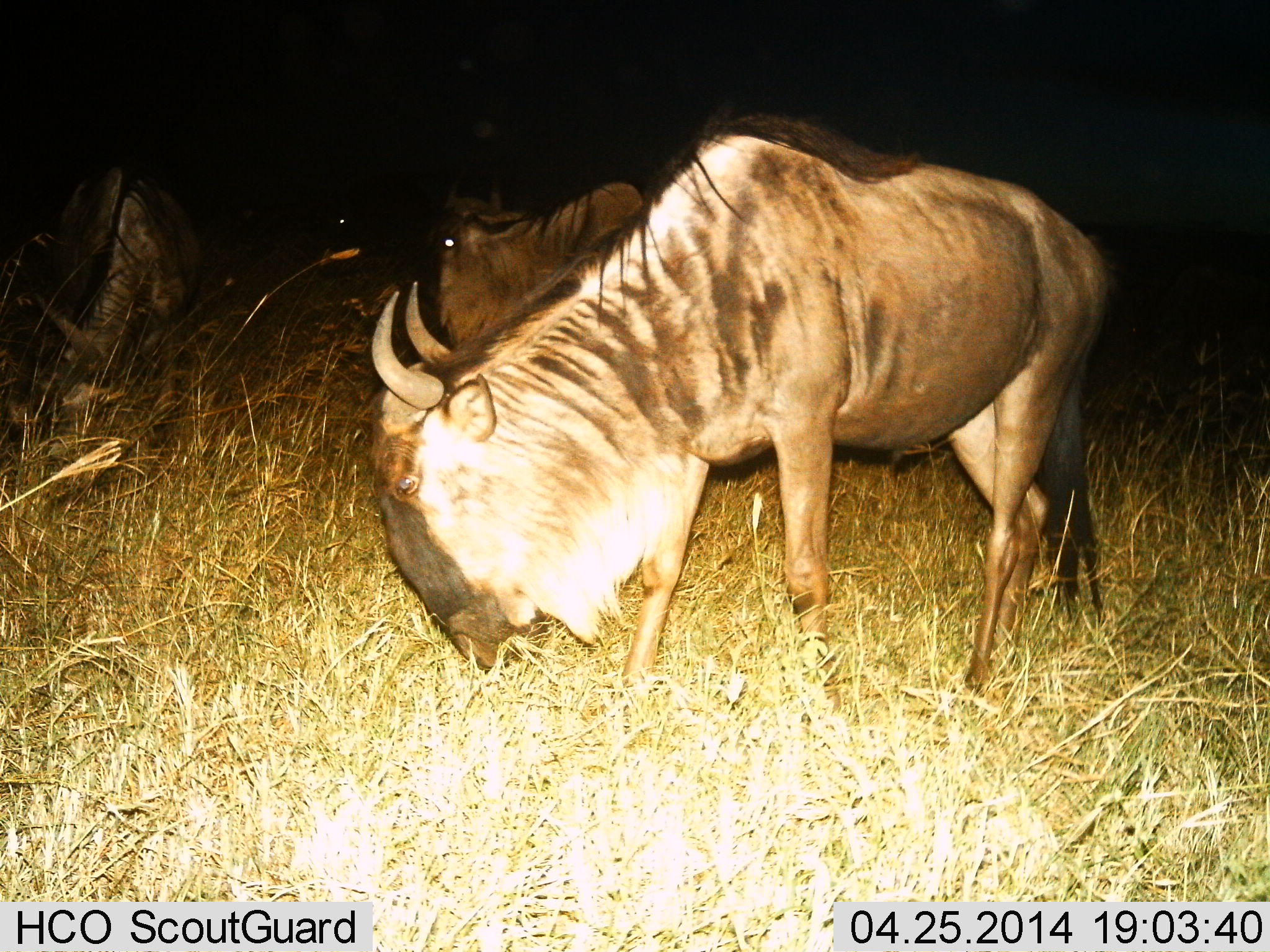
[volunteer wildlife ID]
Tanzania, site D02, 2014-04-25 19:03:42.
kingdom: Animalia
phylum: Chordata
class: Mammalia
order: Artiodactyla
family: Bovidae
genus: Connochaetes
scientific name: Connochaetes taurinus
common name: blue wildebeest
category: wildebeest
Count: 3.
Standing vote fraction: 30%.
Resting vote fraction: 0%.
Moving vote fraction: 20%.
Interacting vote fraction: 0%.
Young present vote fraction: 0%.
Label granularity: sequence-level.